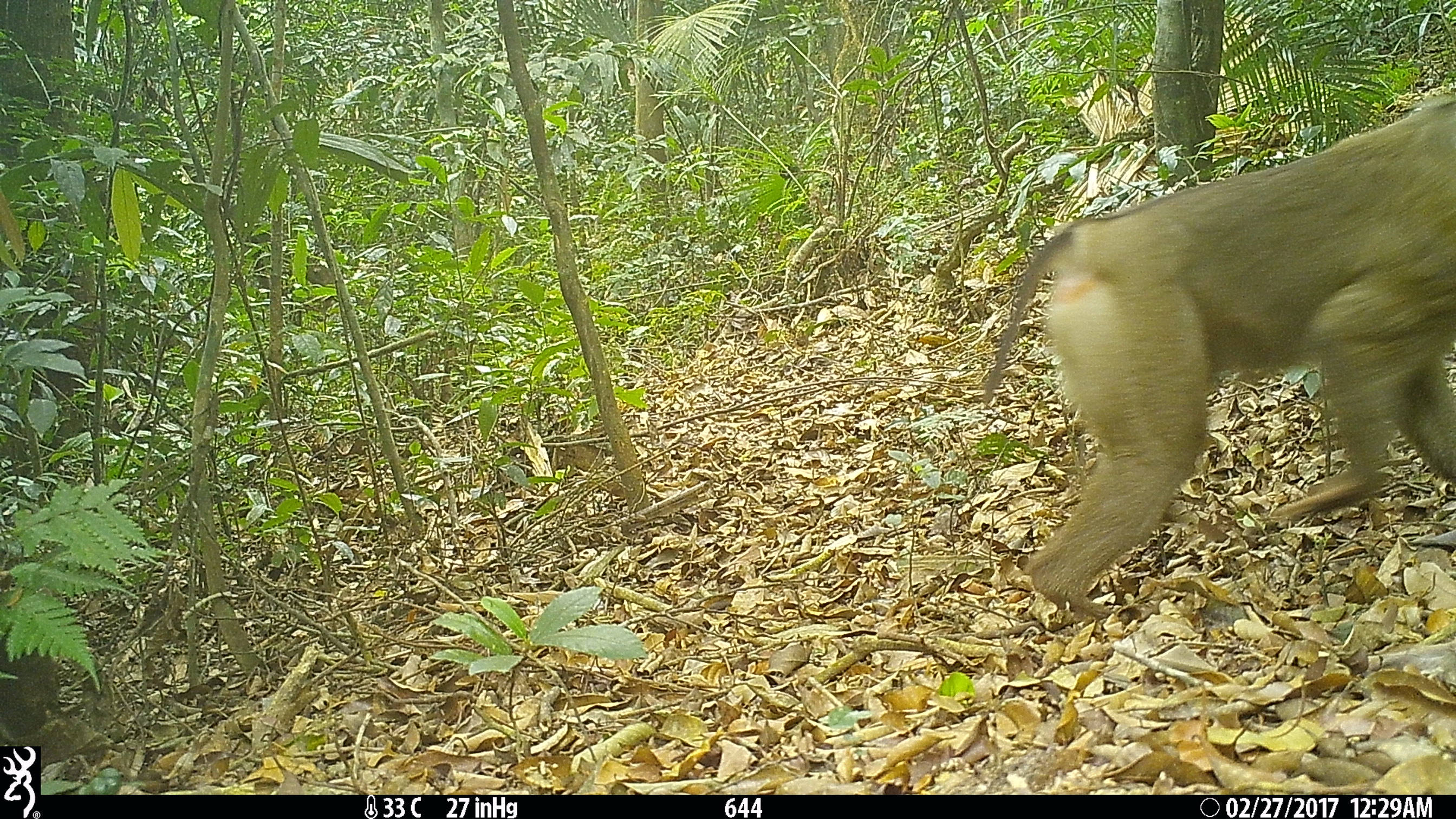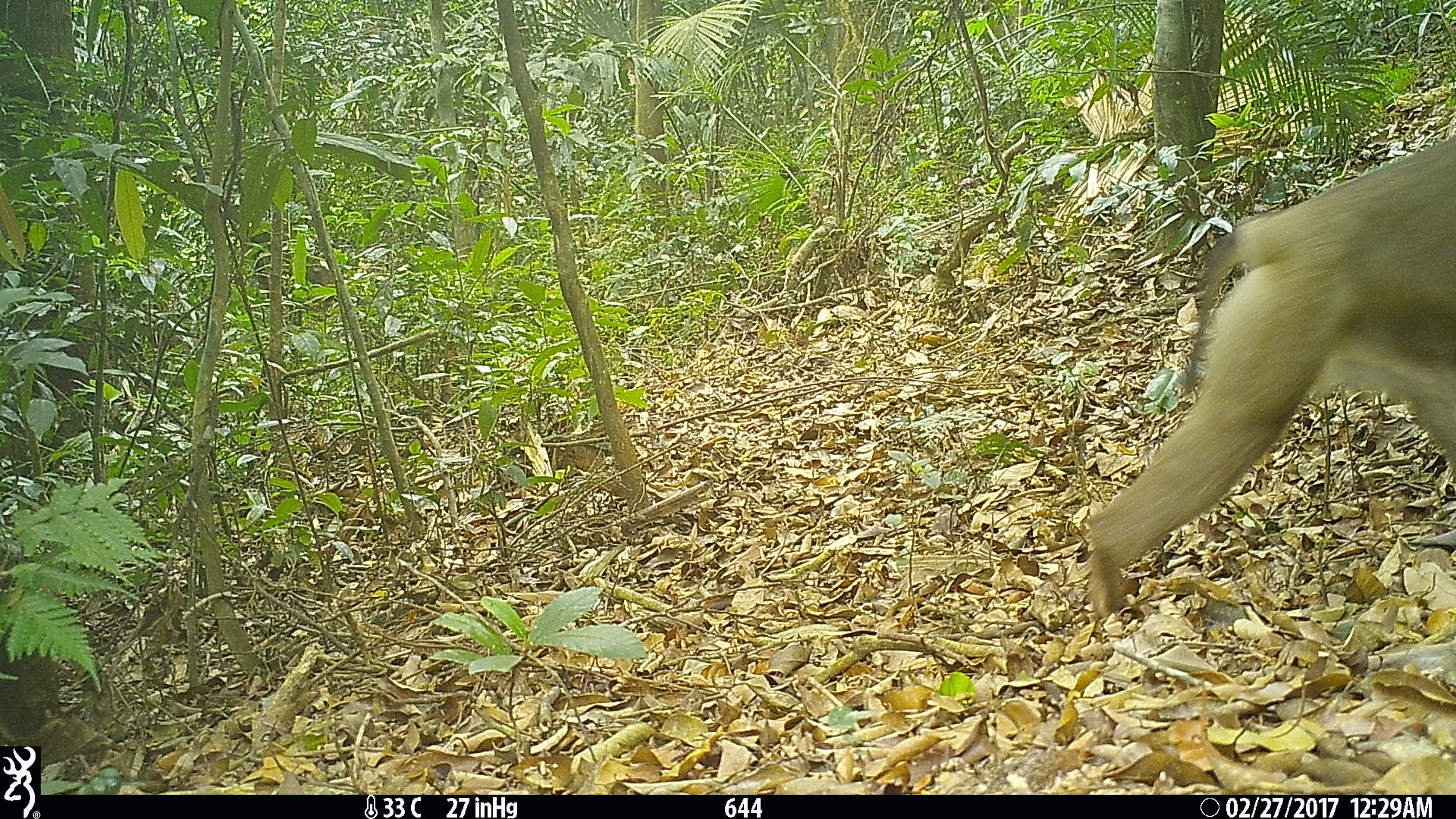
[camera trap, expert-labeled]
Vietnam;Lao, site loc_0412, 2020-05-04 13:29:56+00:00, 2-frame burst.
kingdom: Animalia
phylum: Chordata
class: Mammalia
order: Primates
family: Cercopithecidae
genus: Macaca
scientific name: Macaca nemestrina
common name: pig-tailed macaque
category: pig tailed macaque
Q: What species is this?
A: Pig tailed macaque (pig-tailed macaque) (Macaca nemestrina).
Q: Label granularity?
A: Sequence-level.